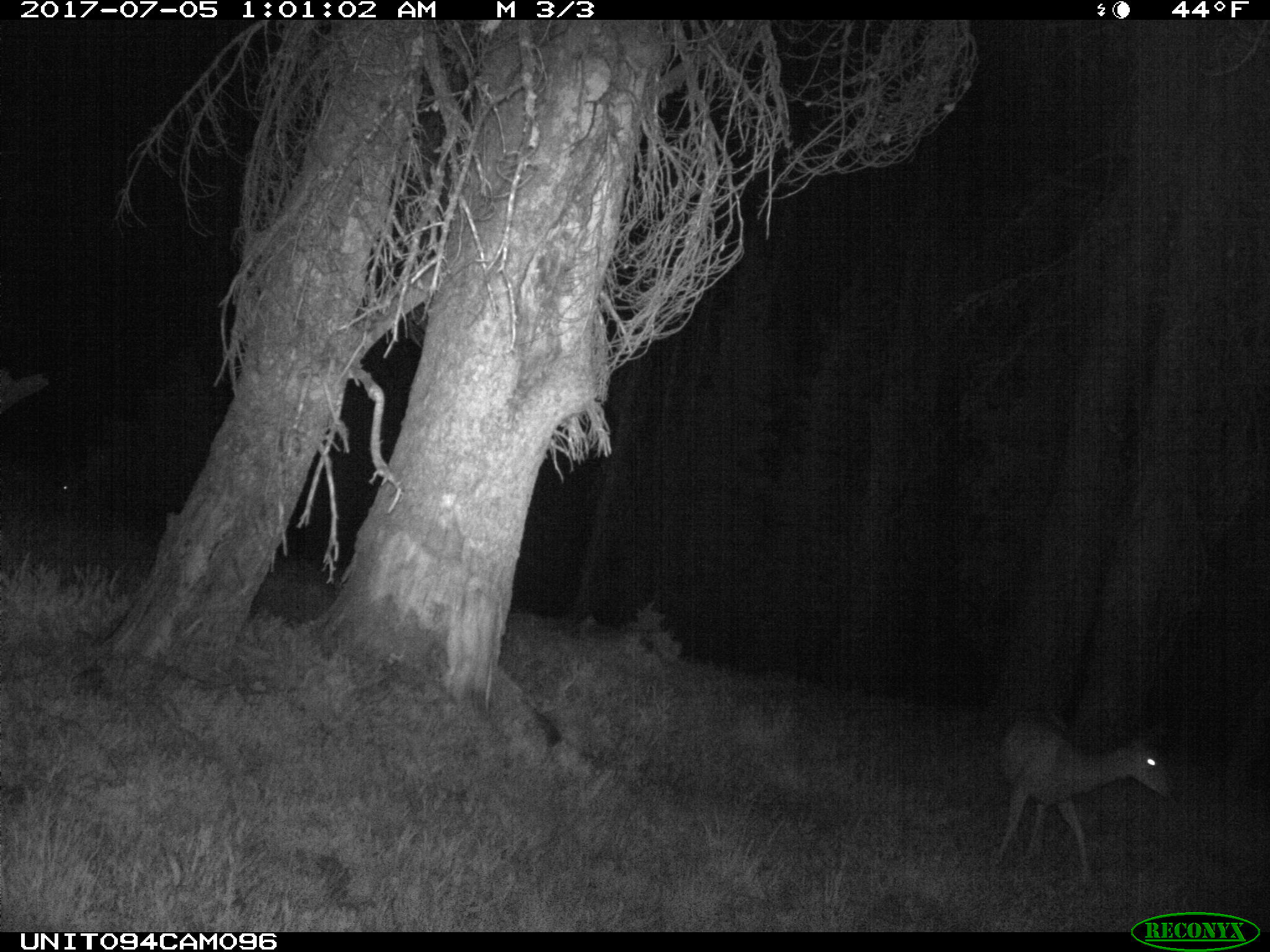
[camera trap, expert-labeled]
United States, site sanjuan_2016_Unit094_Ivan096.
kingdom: Animalia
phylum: Chordata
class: Mammalia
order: Artiodactyla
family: Cervidae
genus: Odocoileus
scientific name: Odocoileus hemionus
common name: mule deer